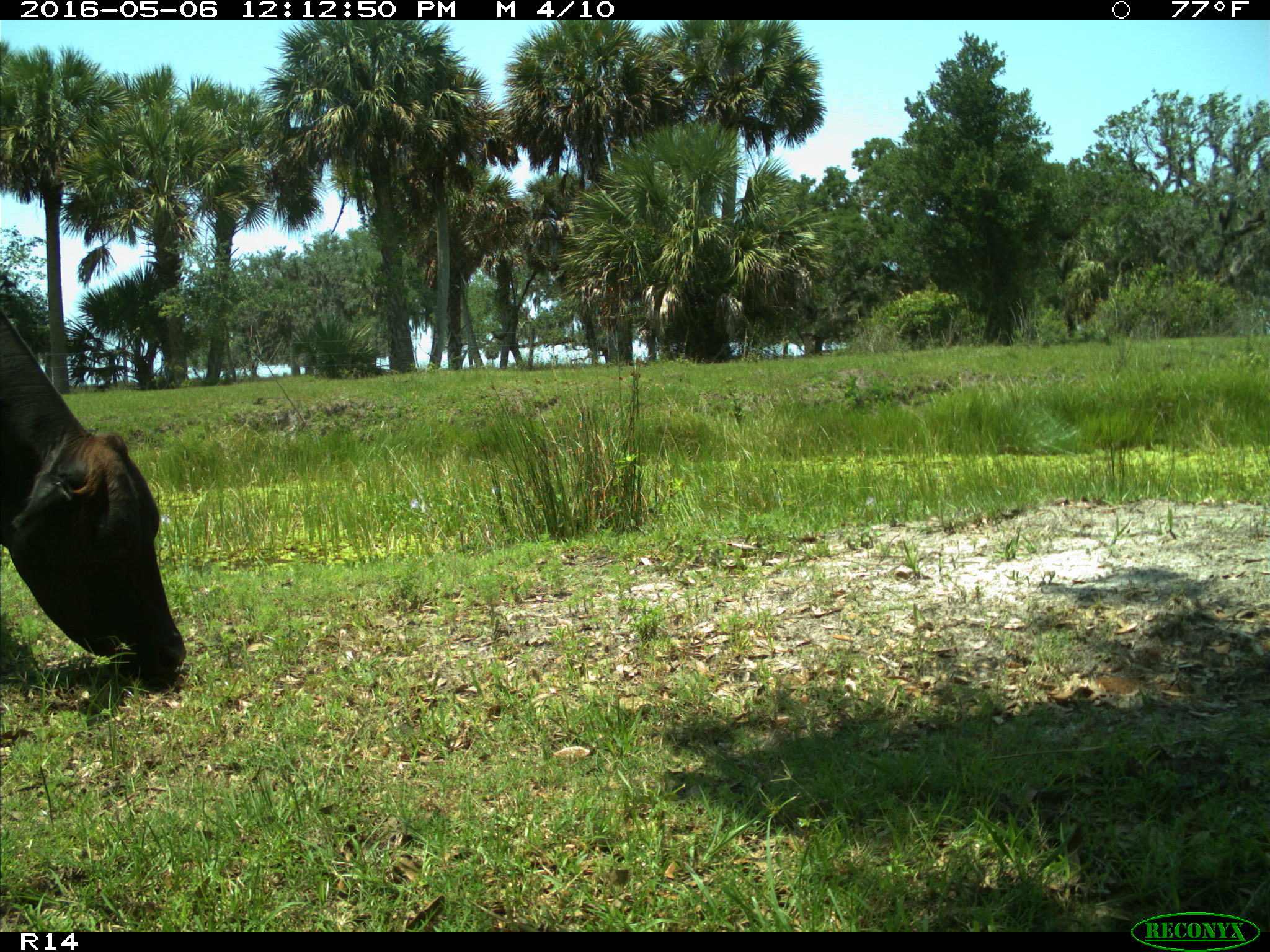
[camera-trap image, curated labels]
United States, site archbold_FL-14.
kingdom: Animalia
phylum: Chordata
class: Mammalia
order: Artiodactyla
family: Bovidae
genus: Bos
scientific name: Bos taurus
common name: domestic cow